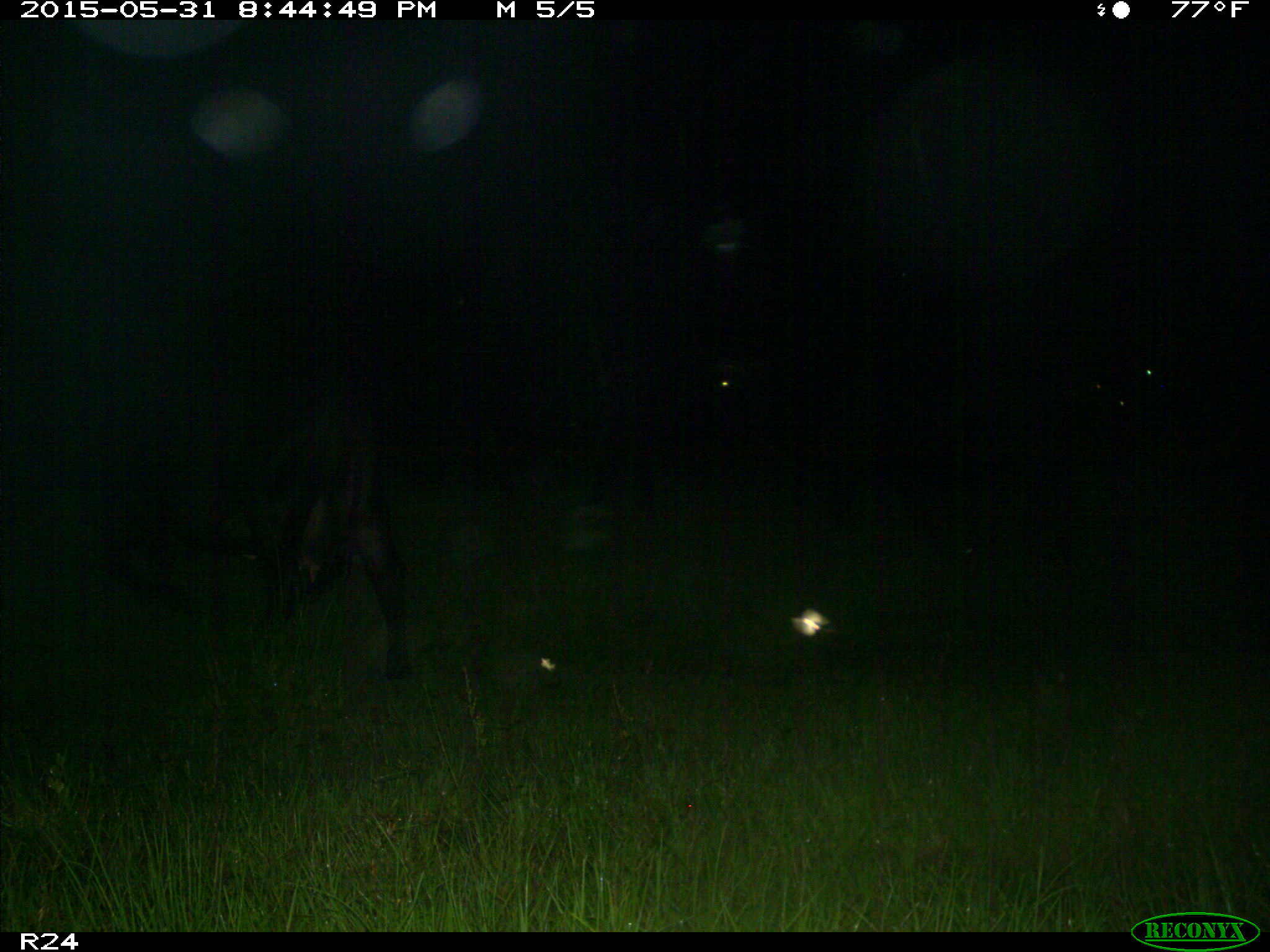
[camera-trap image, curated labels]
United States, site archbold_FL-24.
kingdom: Animalia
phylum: Chordata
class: Mammalia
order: Artiodactyla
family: Bovidae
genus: Bos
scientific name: Bos taurus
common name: domestic cow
Bos taurus (domestic cow).